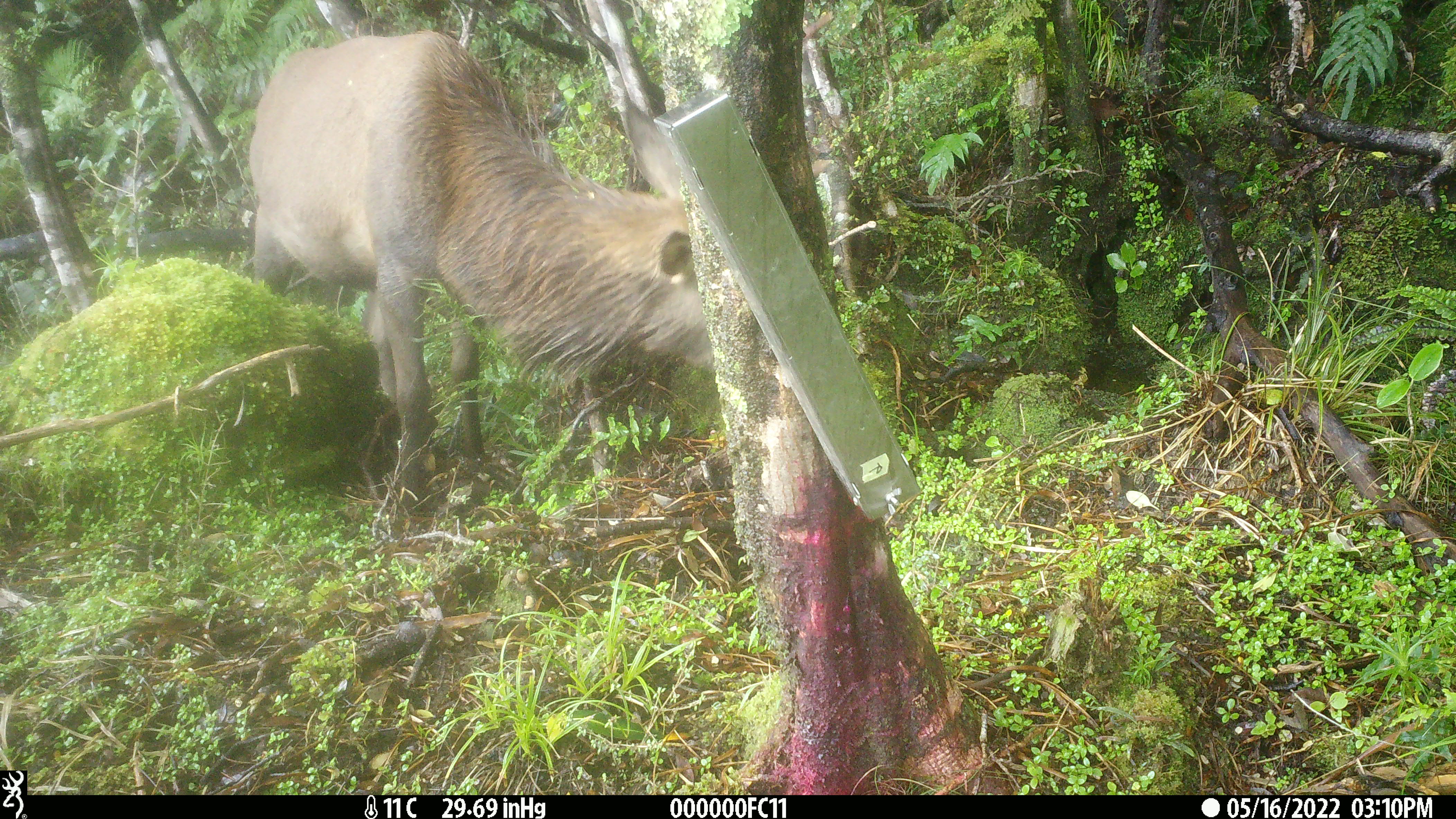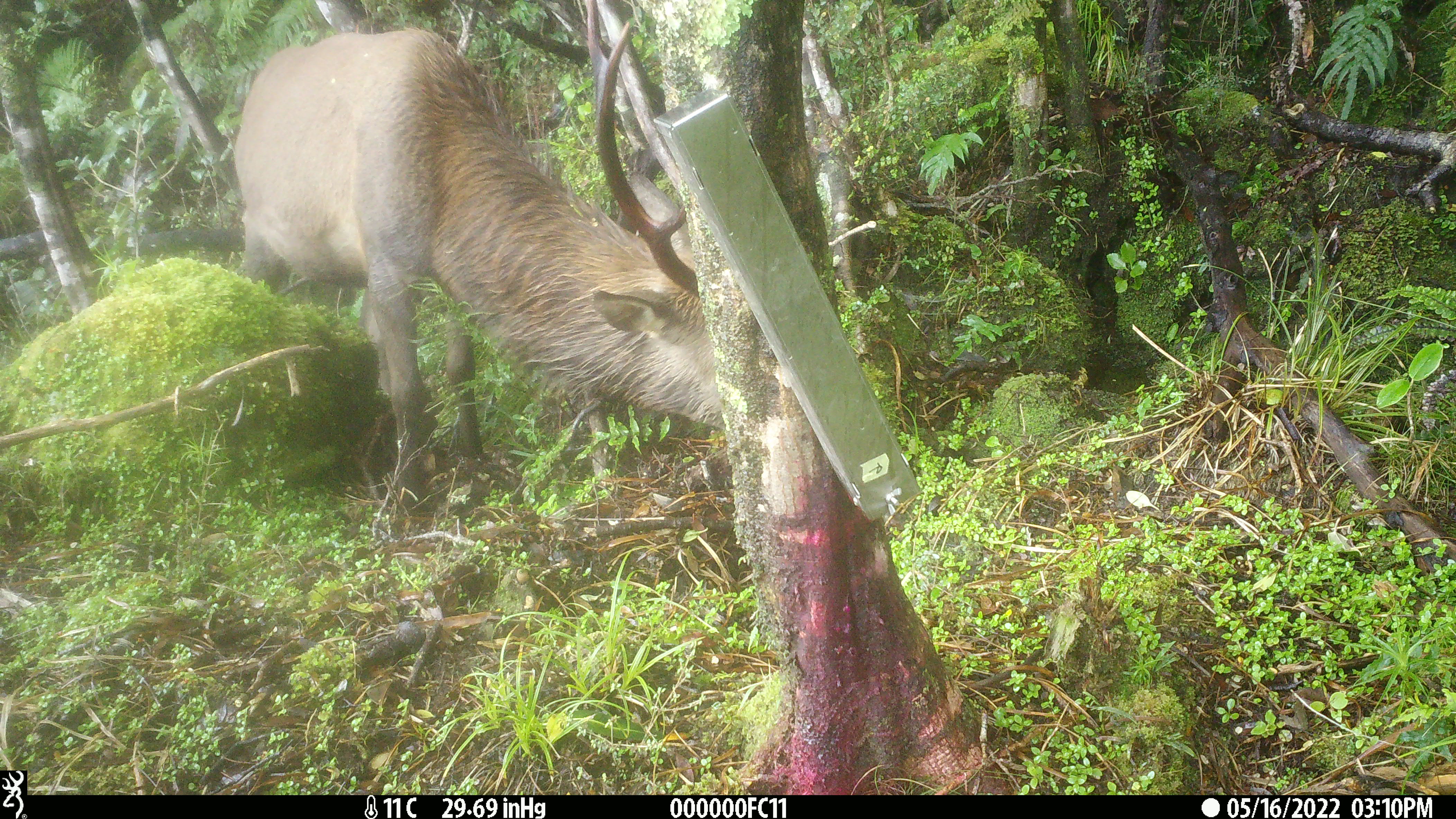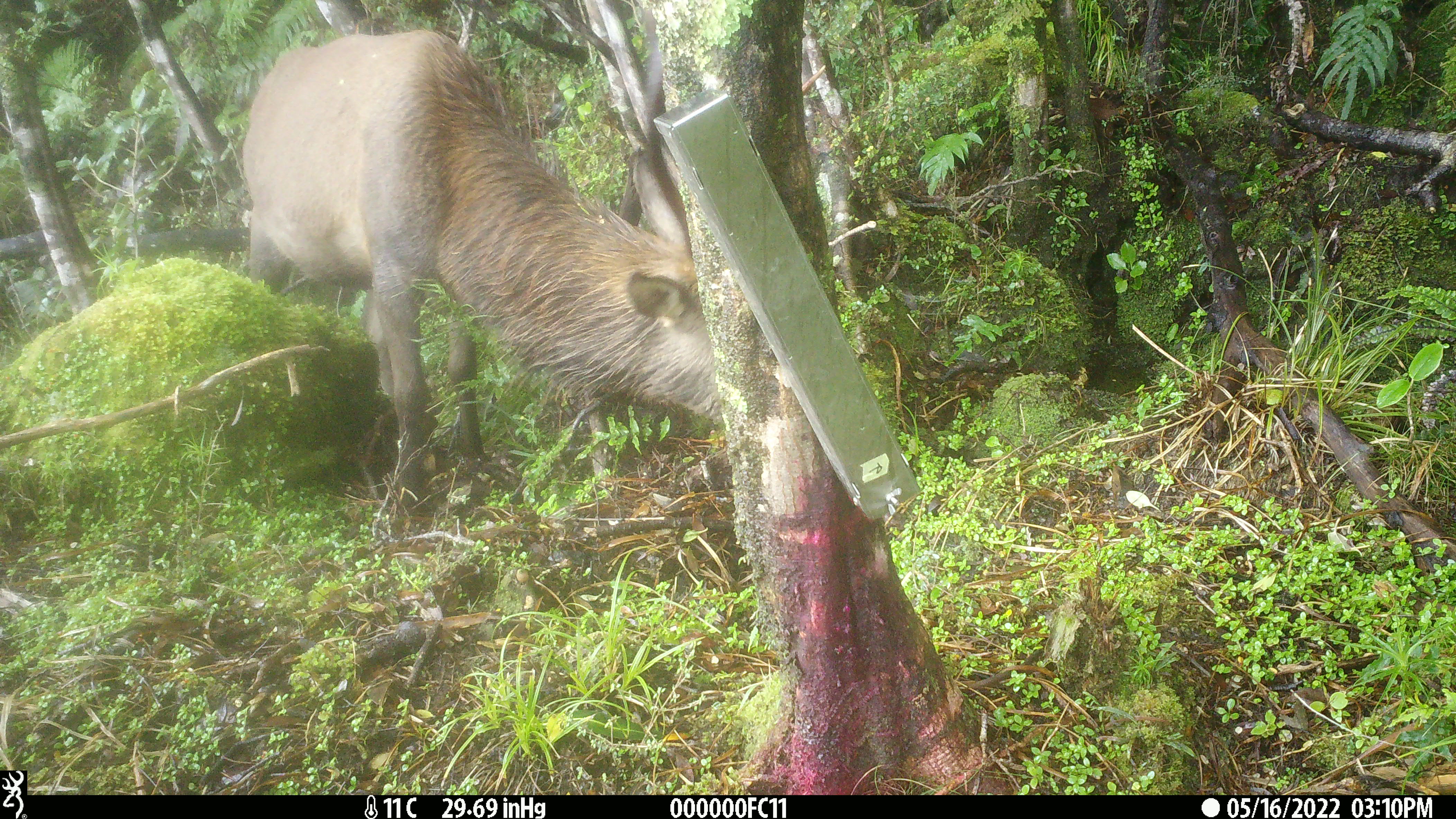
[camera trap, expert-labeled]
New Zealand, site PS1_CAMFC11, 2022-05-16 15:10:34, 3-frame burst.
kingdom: Animalia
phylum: Chordata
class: Mammalia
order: Artiodactyla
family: Cervidae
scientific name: Cervidae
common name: deer